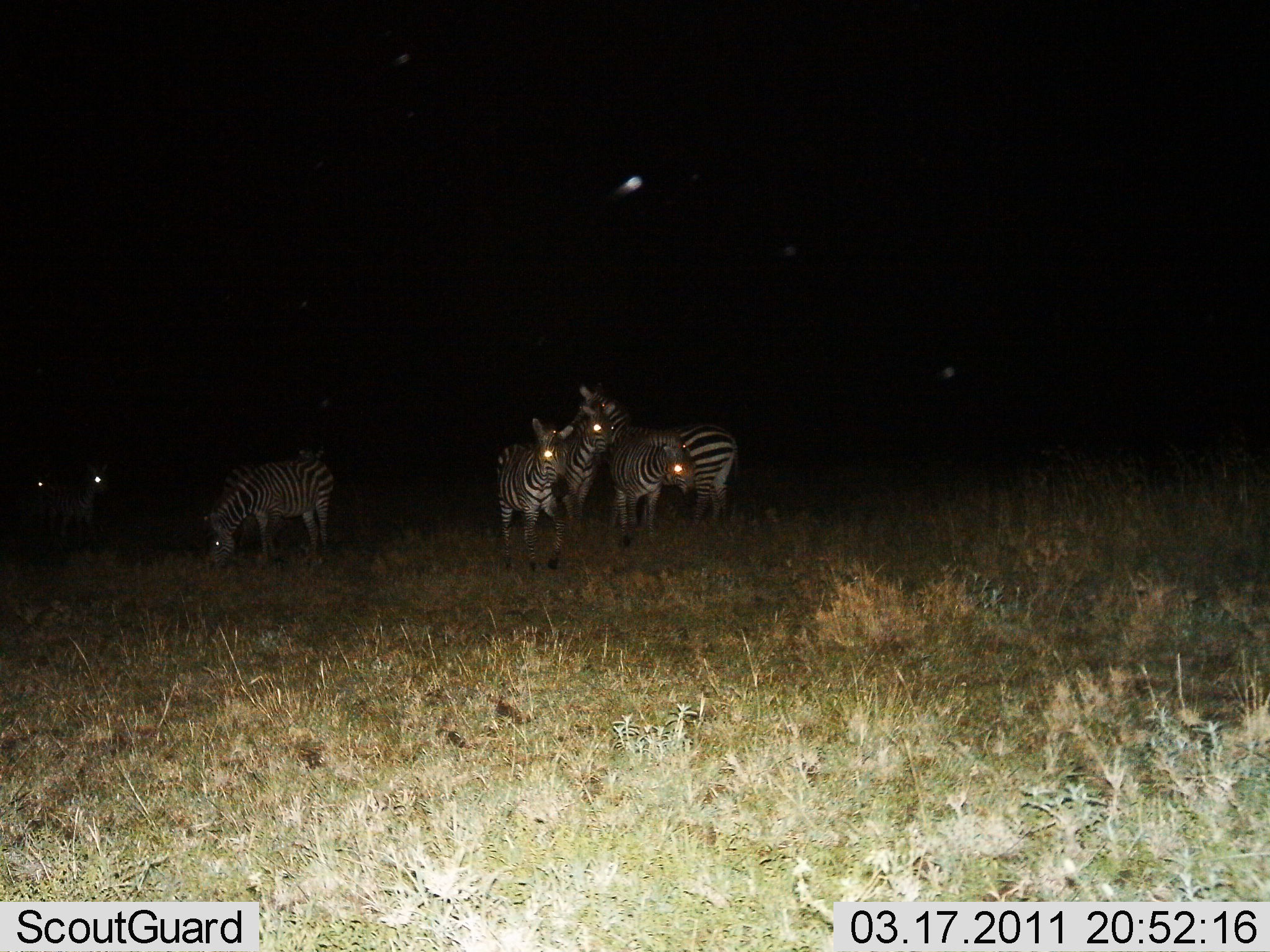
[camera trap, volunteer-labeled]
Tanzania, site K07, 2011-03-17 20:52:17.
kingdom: Animalia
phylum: Chordata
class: Mammalia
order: Perissodactyla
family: Equidae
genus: Equus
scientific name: Equus quagga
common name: plains zebra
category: zebra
Zebra (plains zebra) (Equus quagga), count 7. Behavior (volunteer vote fractions): standing 100%, resting 0%, moving 29%, interacting 0%. Young present (vote fraction): 7%. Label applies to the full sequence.